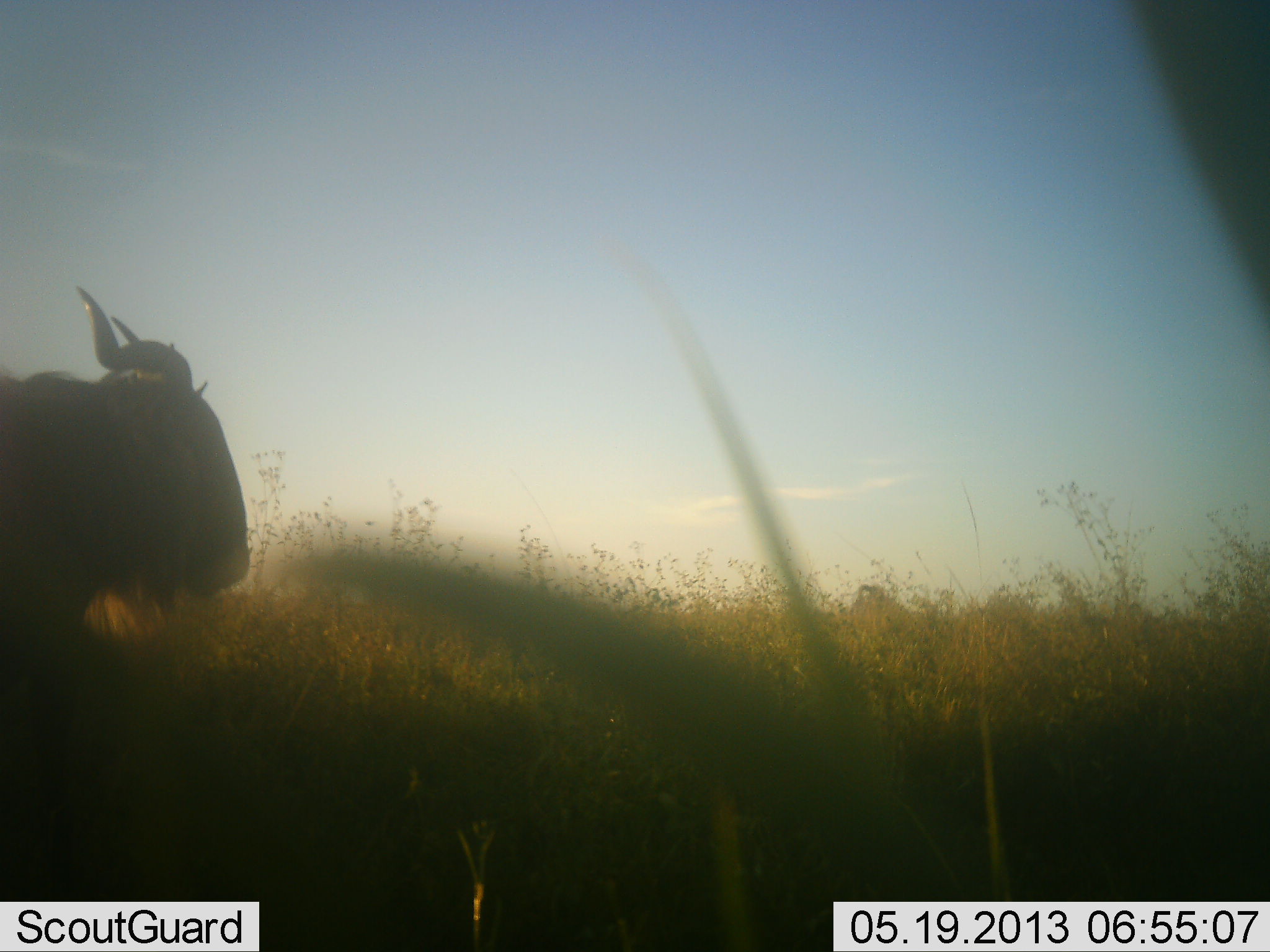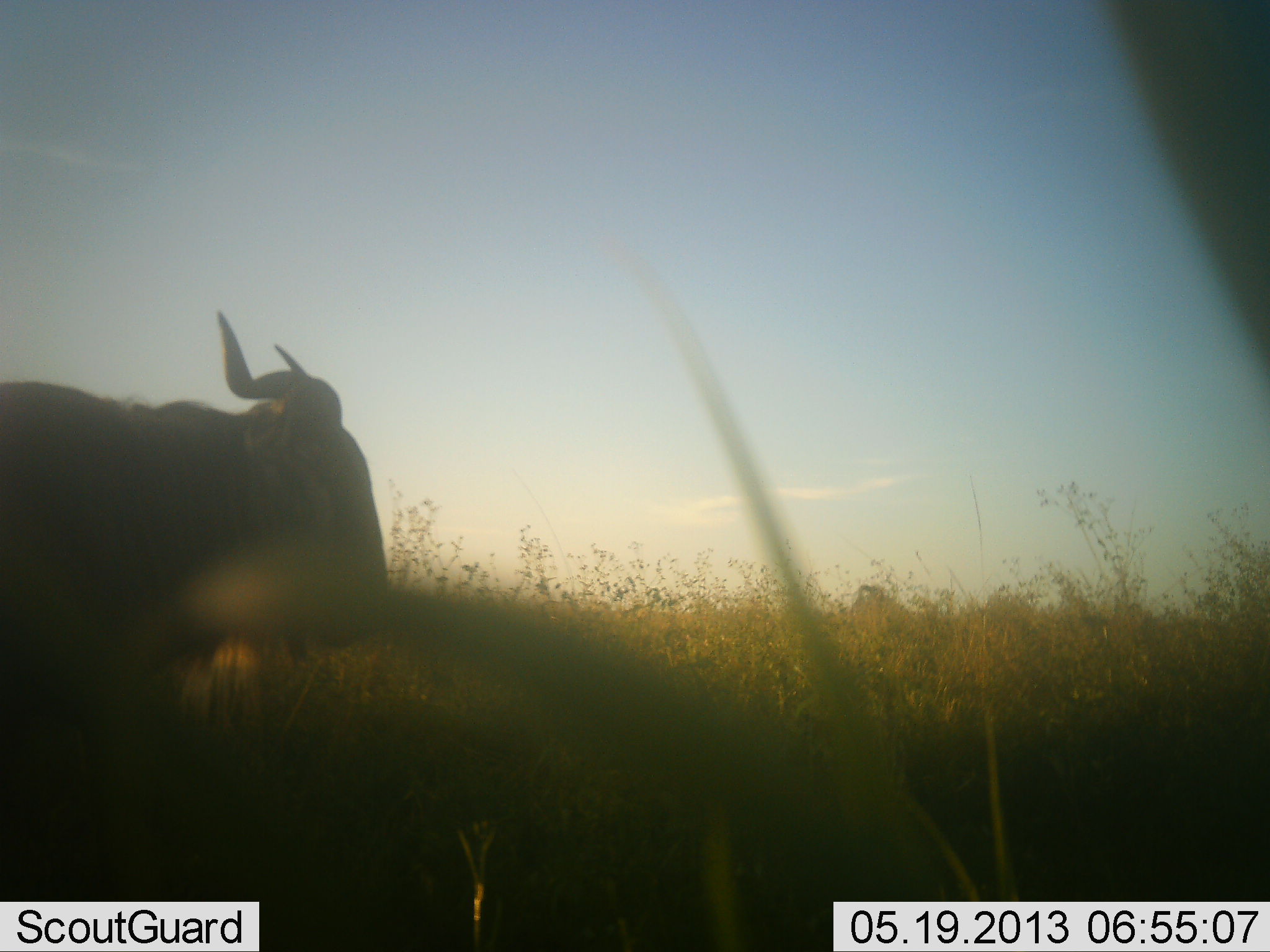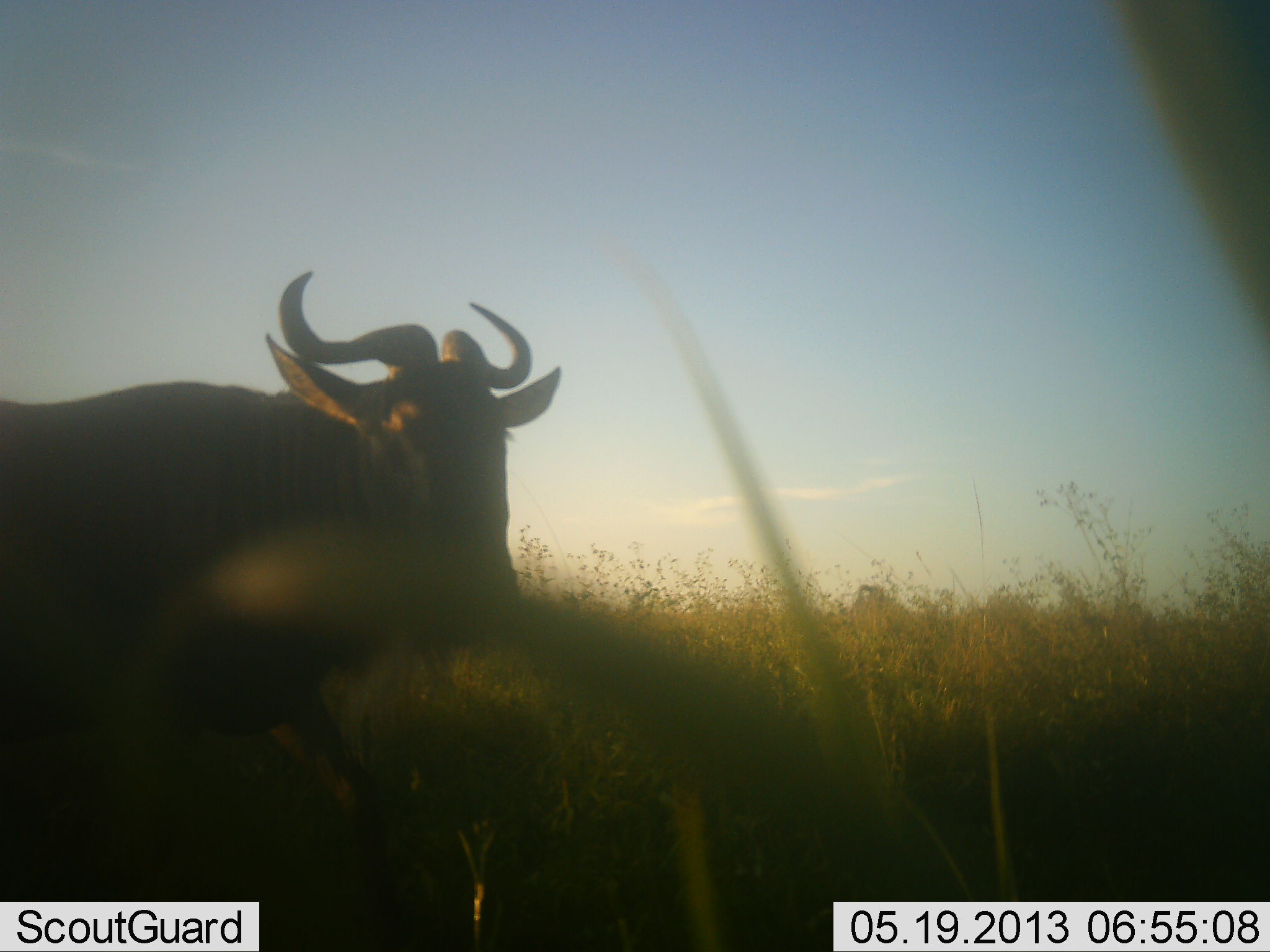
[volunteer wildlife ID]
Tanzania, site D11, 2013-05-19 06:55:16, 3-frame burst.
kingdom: Animalia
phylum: Chordata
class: Mammalia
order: Artiodactyla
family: Bovidae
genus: Connochaetes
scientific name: Connochaetes taurinus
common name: blue wildebeest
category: wildebeest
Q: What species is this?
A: Wildebeest (blue wildebeest) (Connochaetes taurinus).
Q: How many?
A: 1.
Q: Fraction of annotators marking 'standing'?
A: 15%.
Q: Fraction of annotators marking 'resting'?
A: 0%.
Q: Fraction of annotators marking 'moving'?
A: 95%.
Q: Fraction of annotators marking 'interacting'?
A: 0%.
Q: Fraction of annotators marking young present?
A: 0%.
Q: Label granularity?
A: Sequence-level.